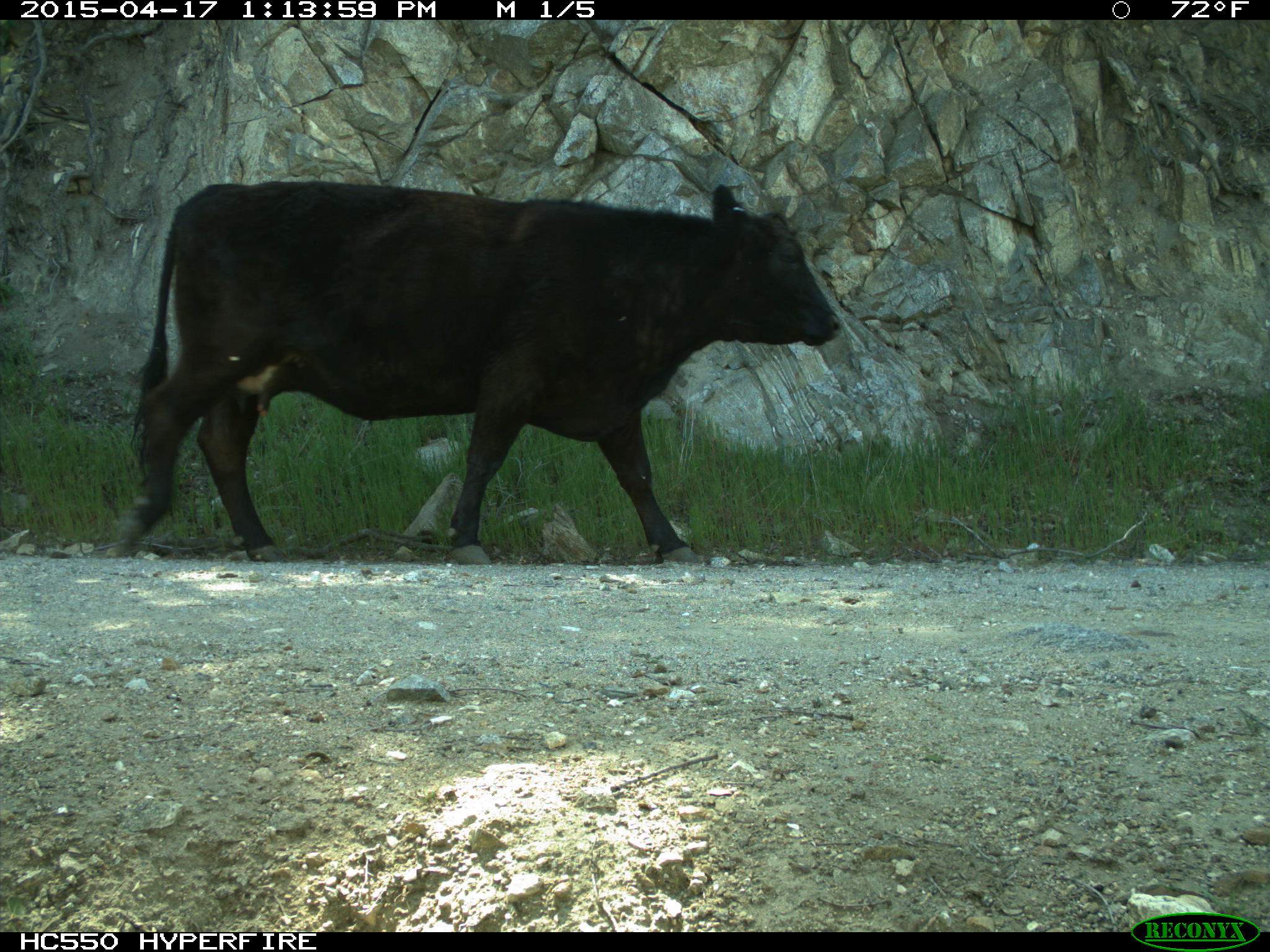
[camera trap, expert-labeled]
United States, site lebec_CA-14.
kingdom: Animalia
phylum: Chordata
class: Mammalia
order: Artiodactyla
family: Bovidae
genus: Bos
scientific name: Bos taurus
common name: domestic cow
Bos taurus (domestic cow).